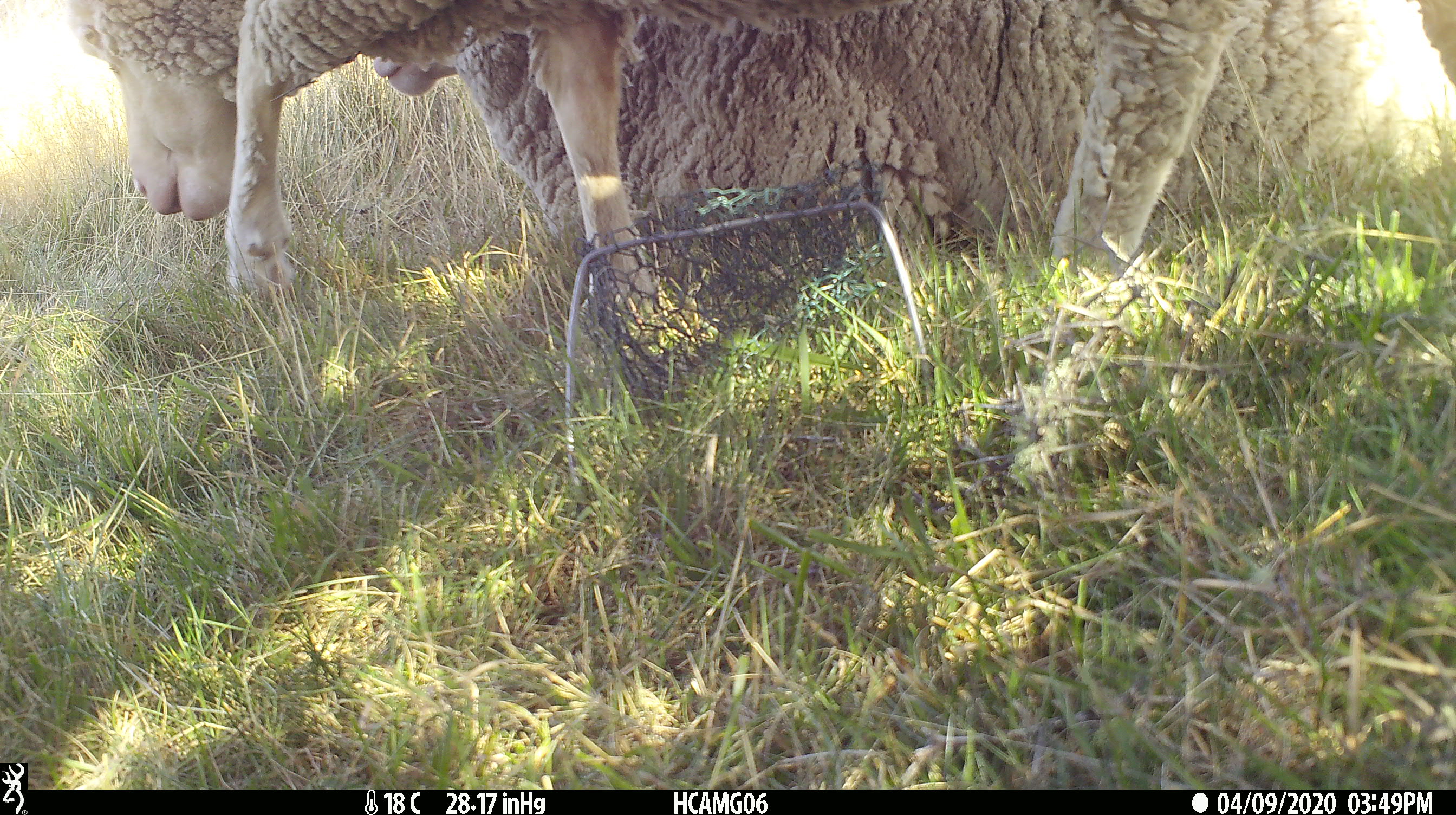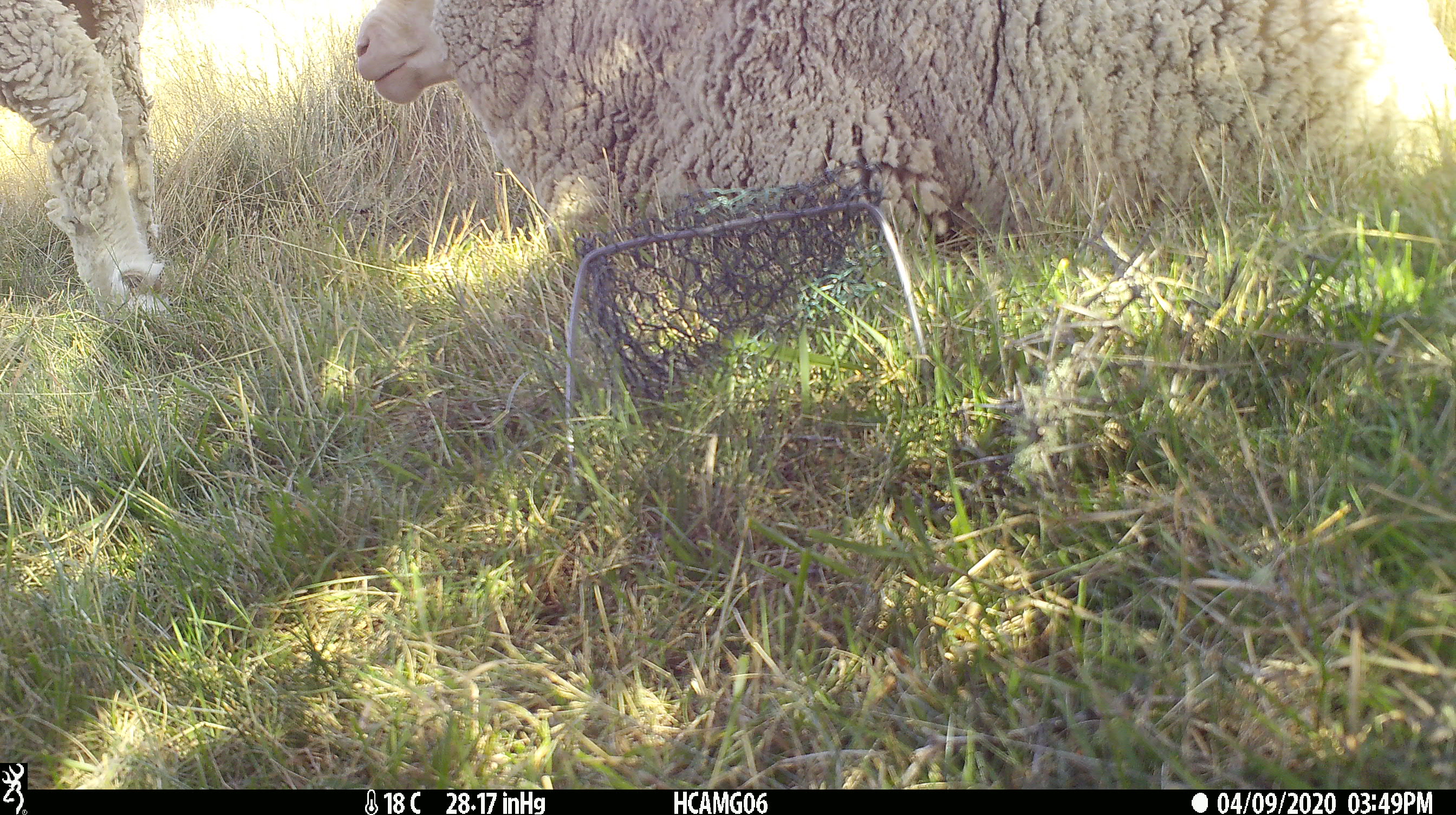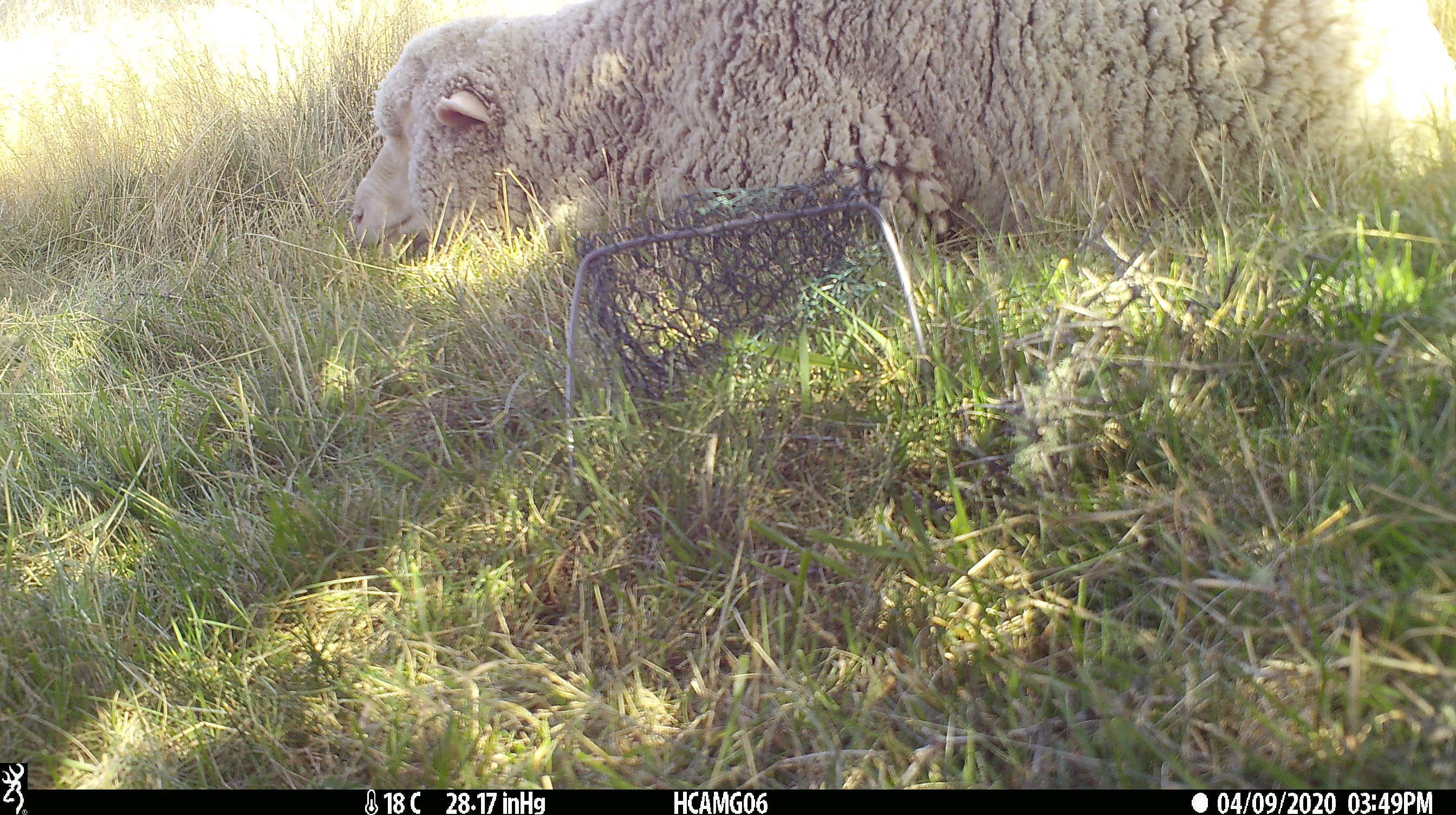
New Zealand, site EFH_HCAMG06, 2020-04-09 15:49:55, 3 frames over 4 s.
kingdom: Animalia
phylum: Chordata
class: Mammalia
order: Artiodactyla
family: Bovidae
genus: Ovis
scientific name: Ovis aries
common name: domestic sheep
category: sheep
Sheep (domestic sheep) (Ovis aries).